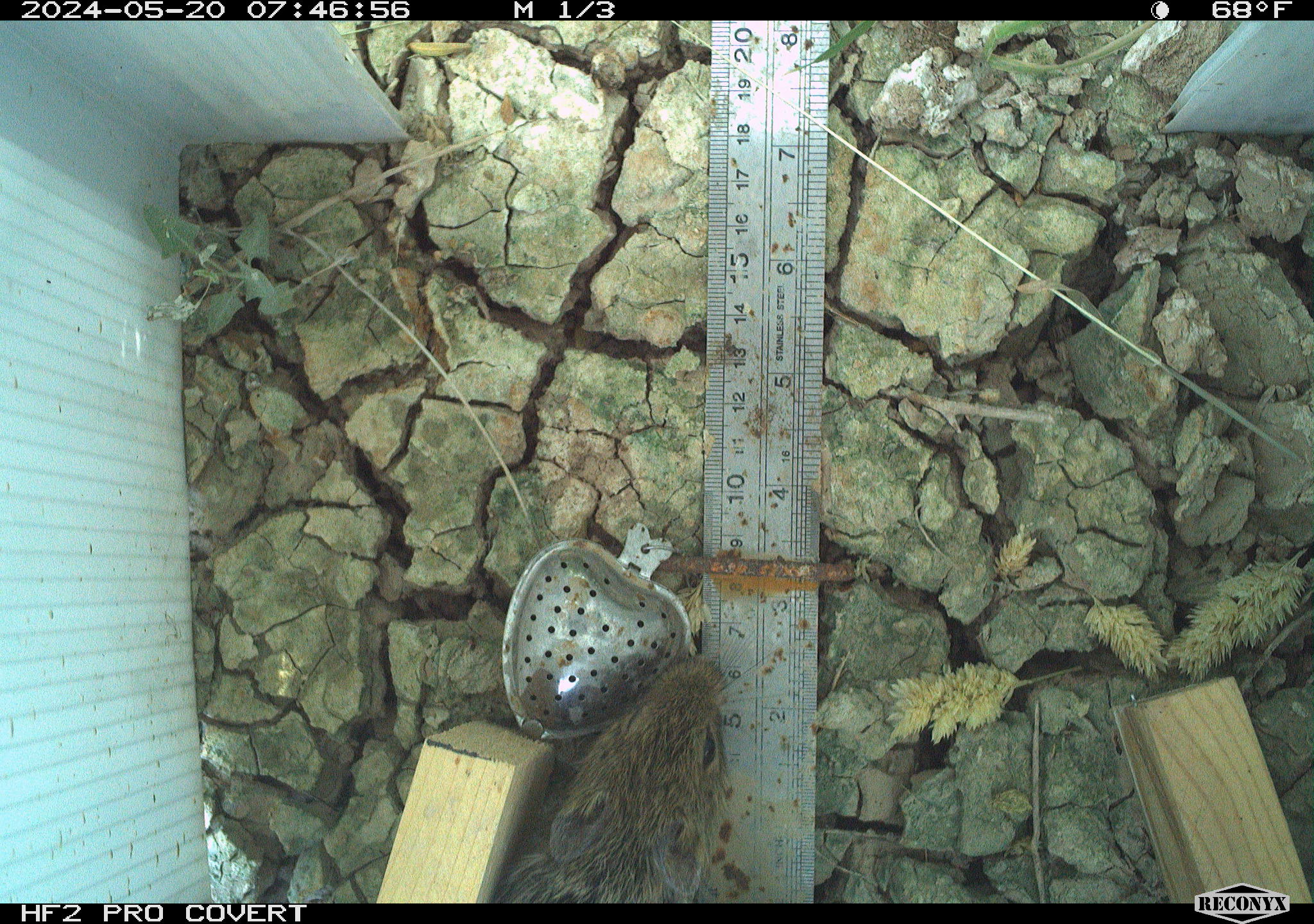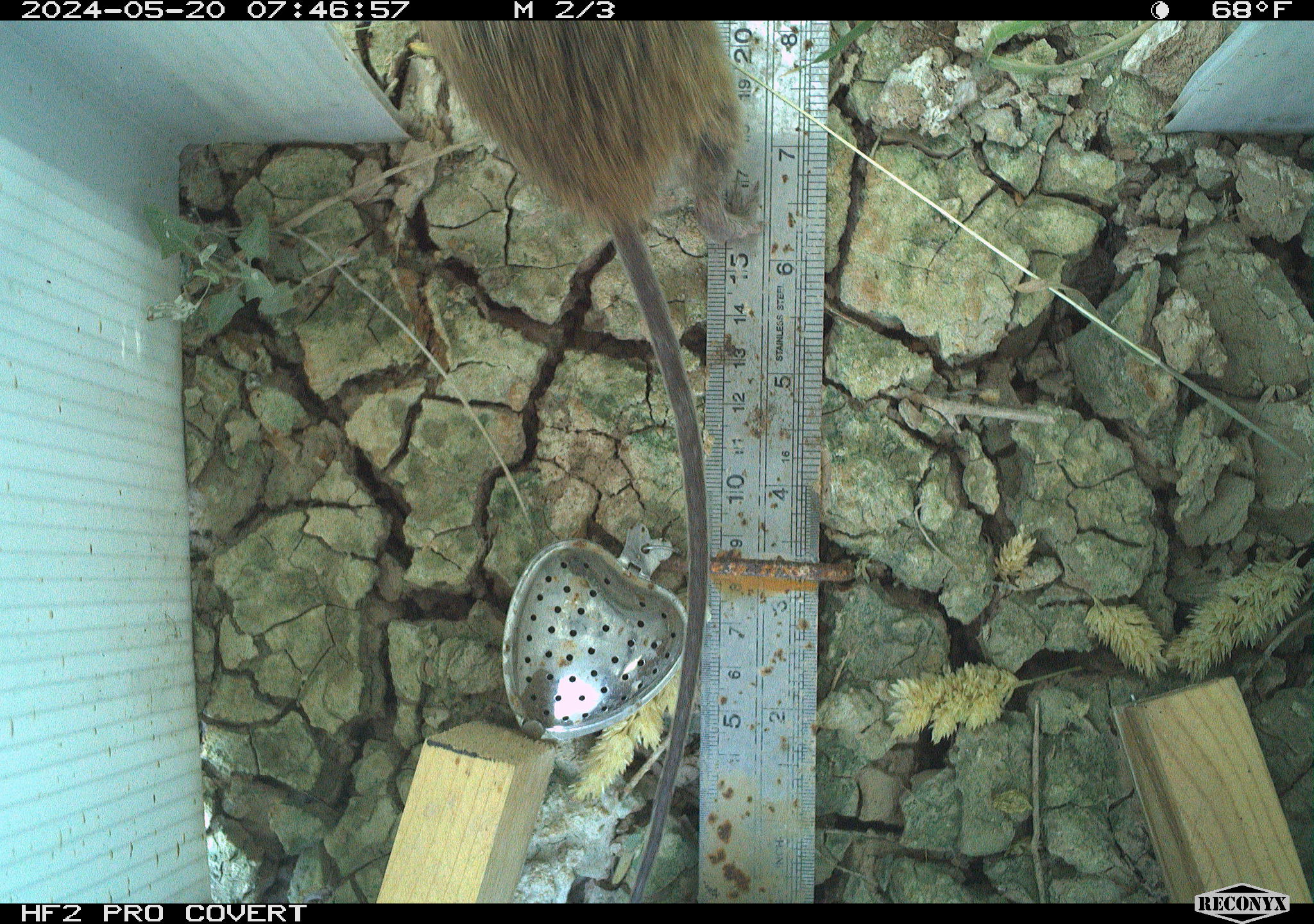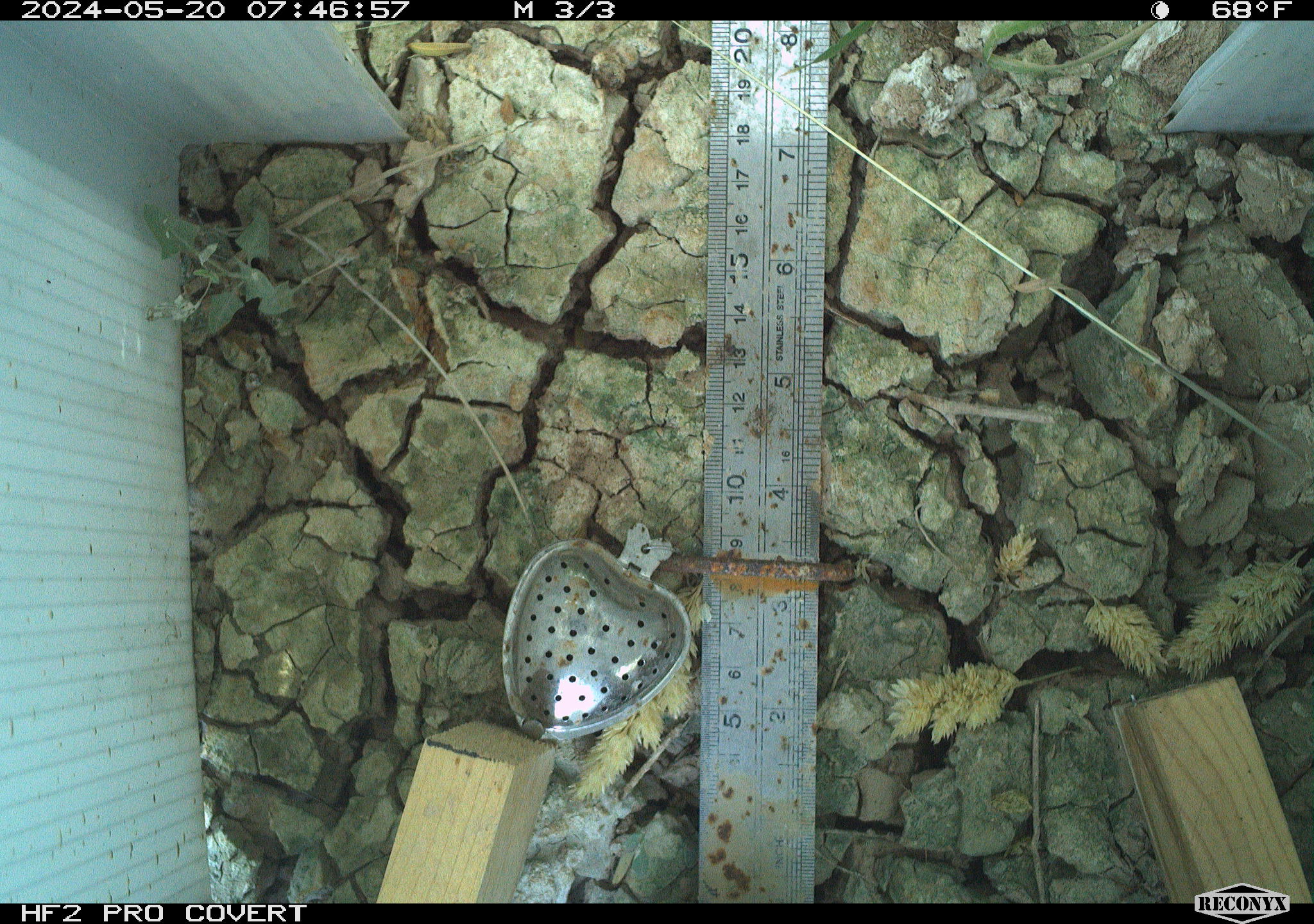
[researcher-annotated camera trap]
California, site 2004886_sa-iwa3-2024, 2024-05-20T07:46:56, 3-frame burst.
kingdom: Animalia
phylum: Chordata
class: Mammalia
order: Rodentia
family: Cricetidae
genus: Sigmodon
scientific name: Sigmodon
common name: cotton rat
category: sigmodon species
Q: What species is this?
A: Sigmodon species (cotton rat) (Sigmodon).